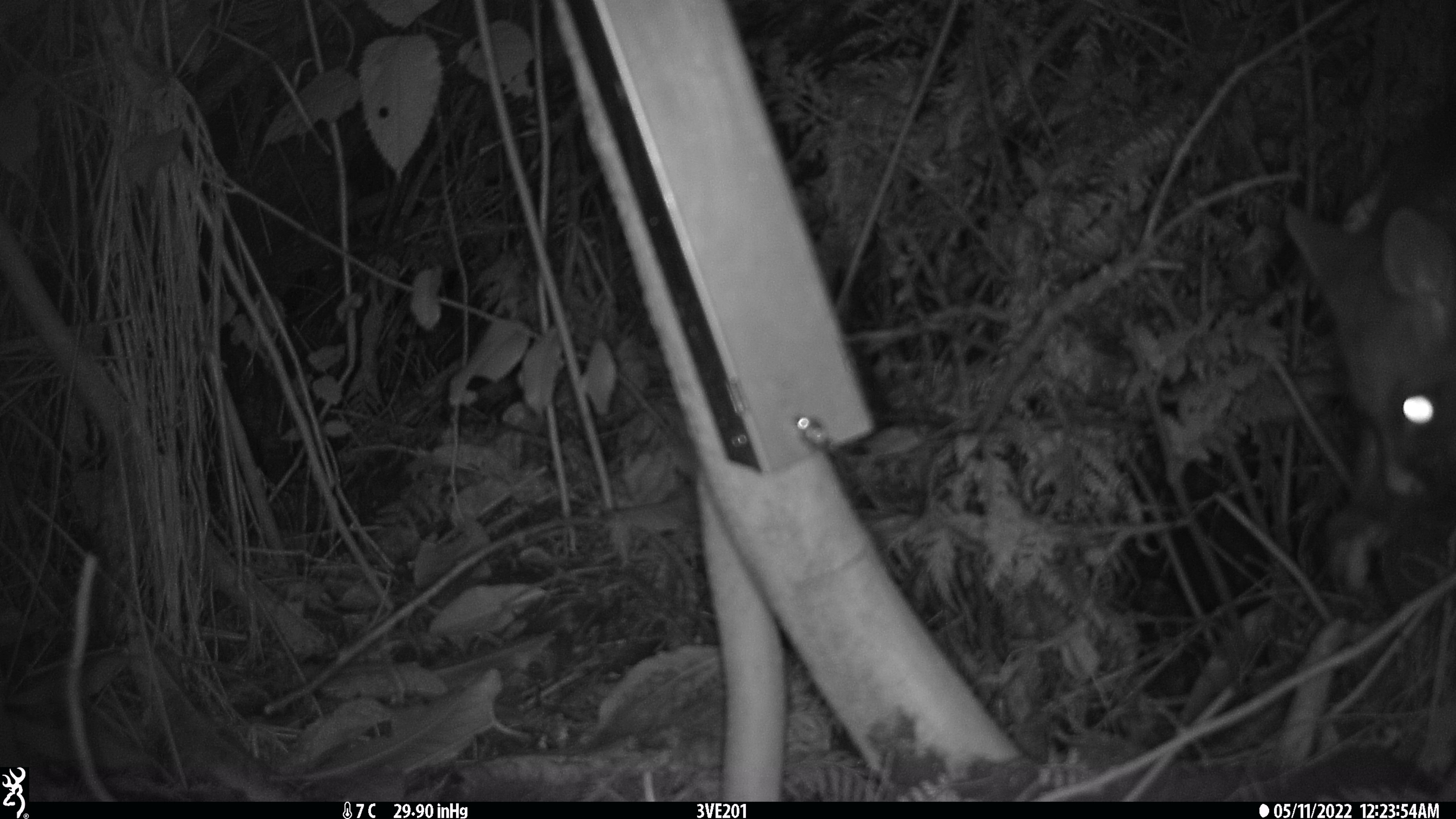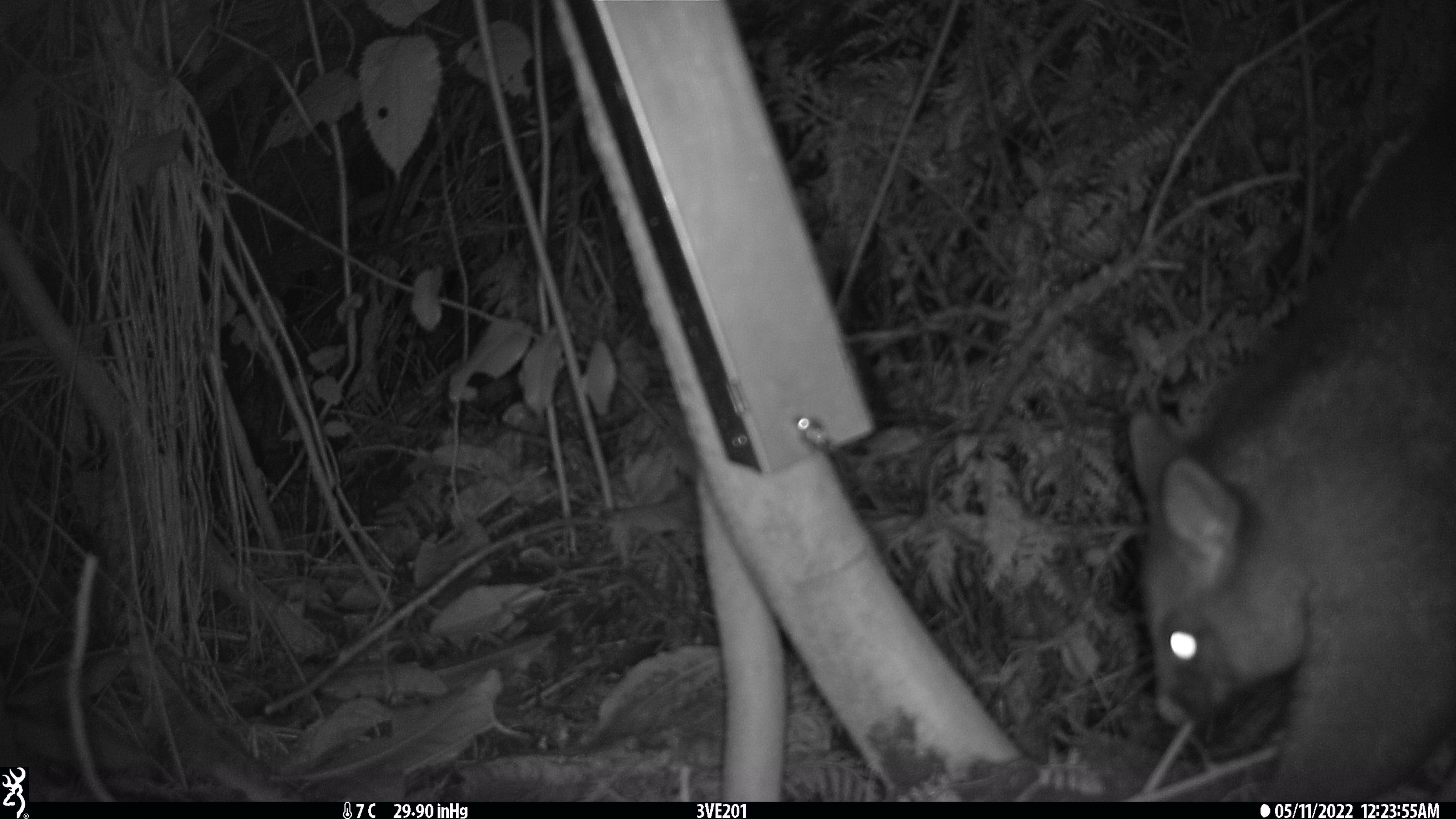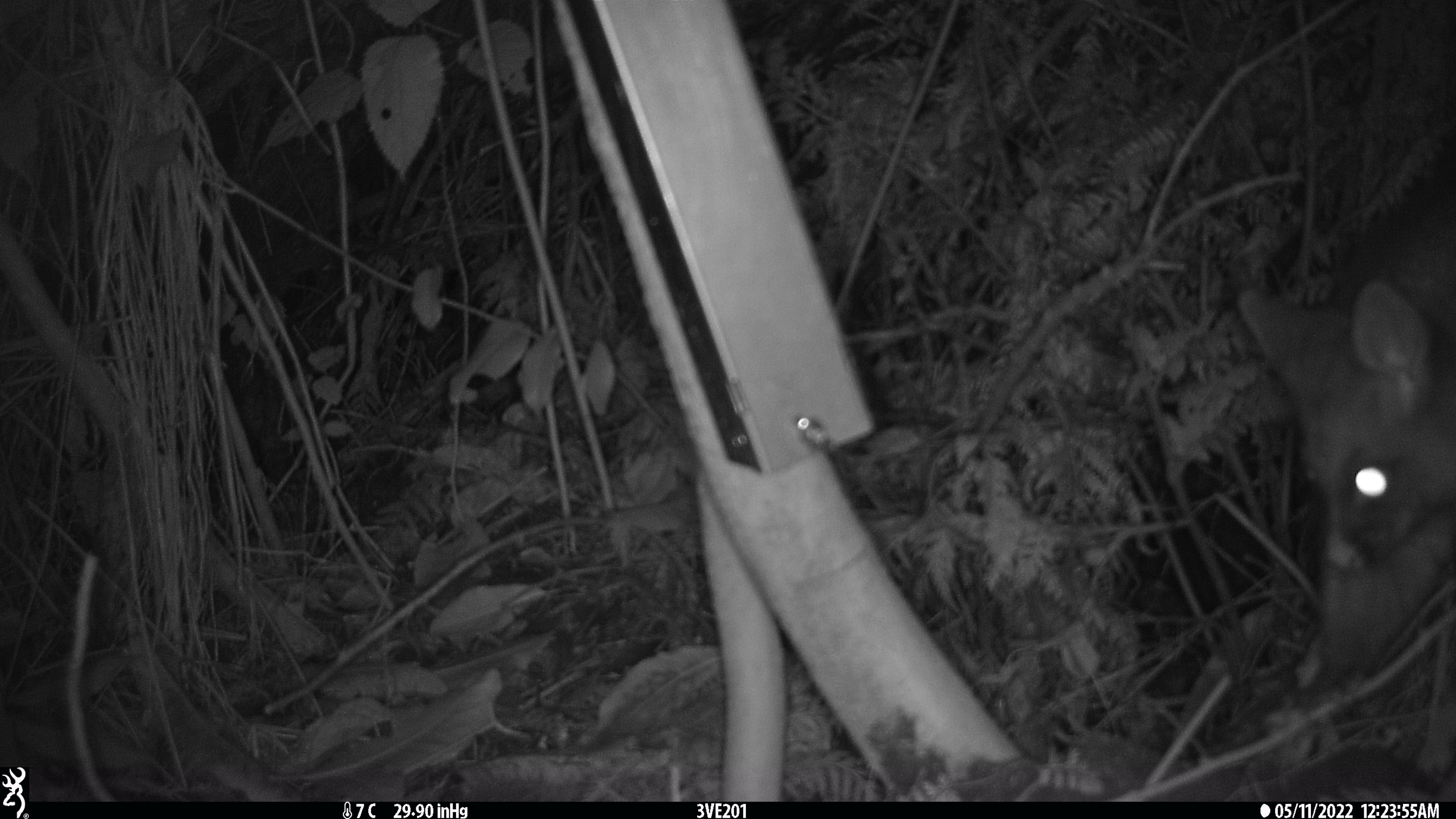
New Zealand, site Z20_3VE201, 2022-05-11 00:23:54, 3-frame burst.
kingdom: Animalia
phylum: Chordata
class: Mammalia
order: Diprotodontia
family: Phalangeridae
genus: Trichosurus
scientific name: Trichosurus vulpecula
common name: common brushtail possum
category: possum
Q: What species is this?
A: Possum (common brushtail possum) (Trichosurus vulpecula).